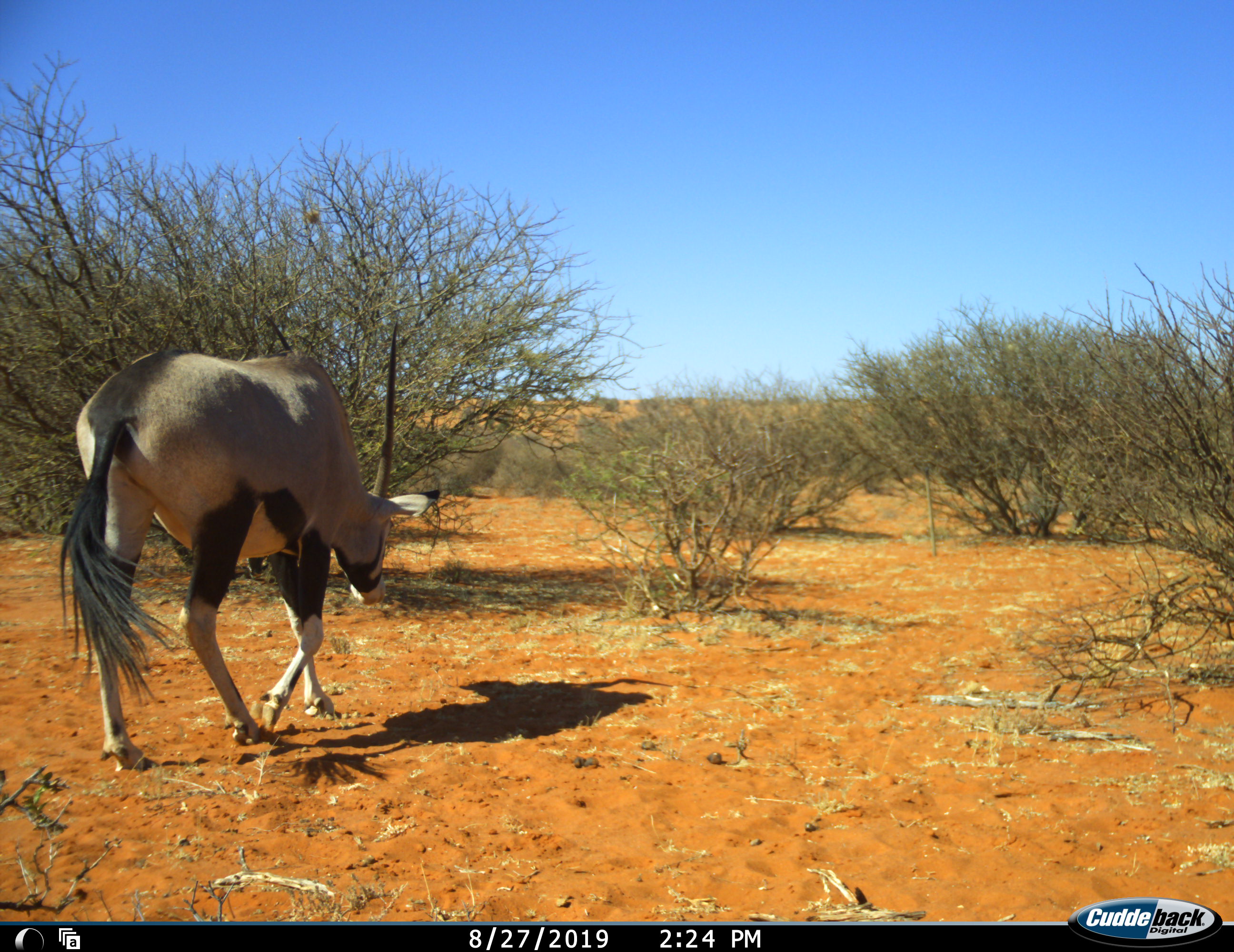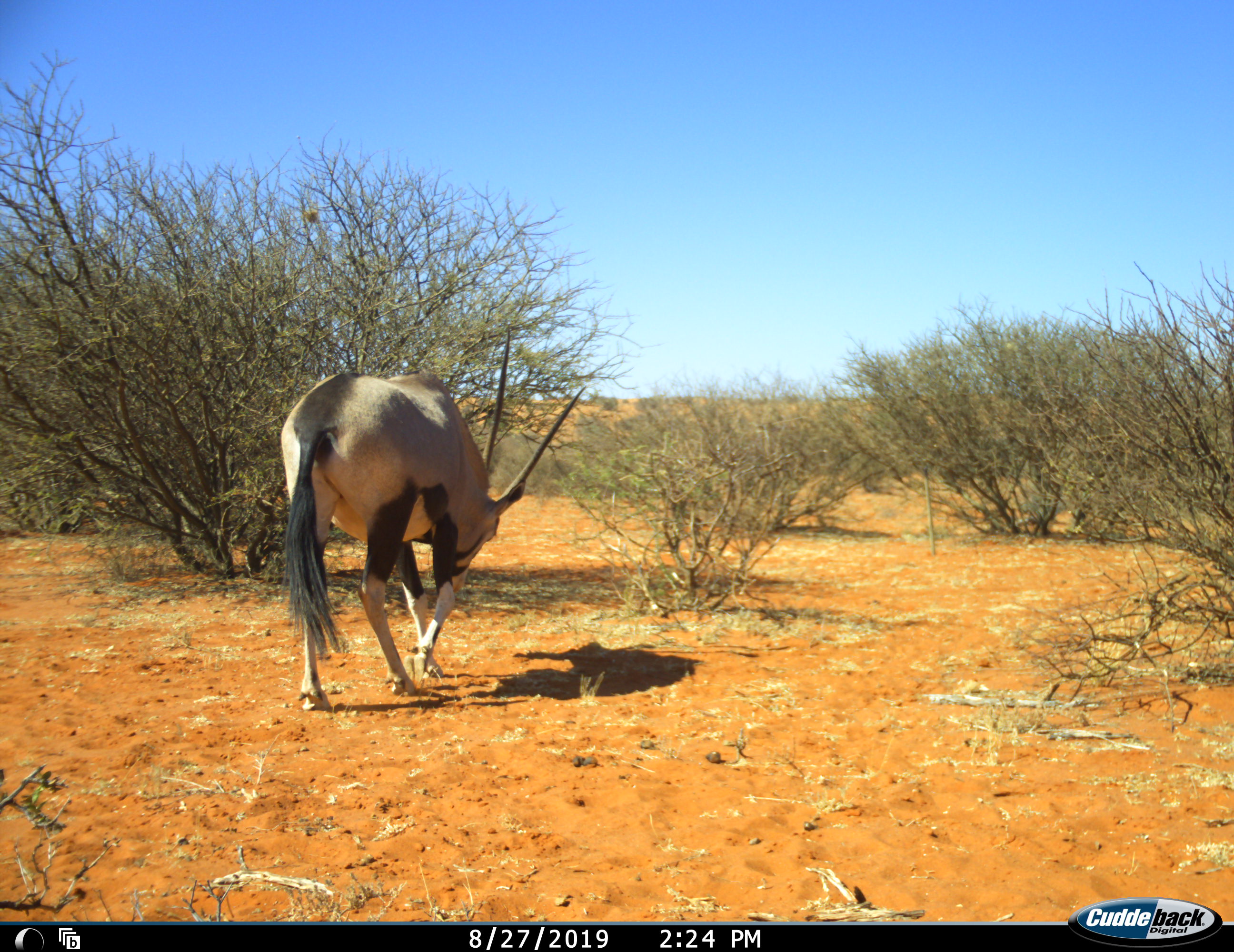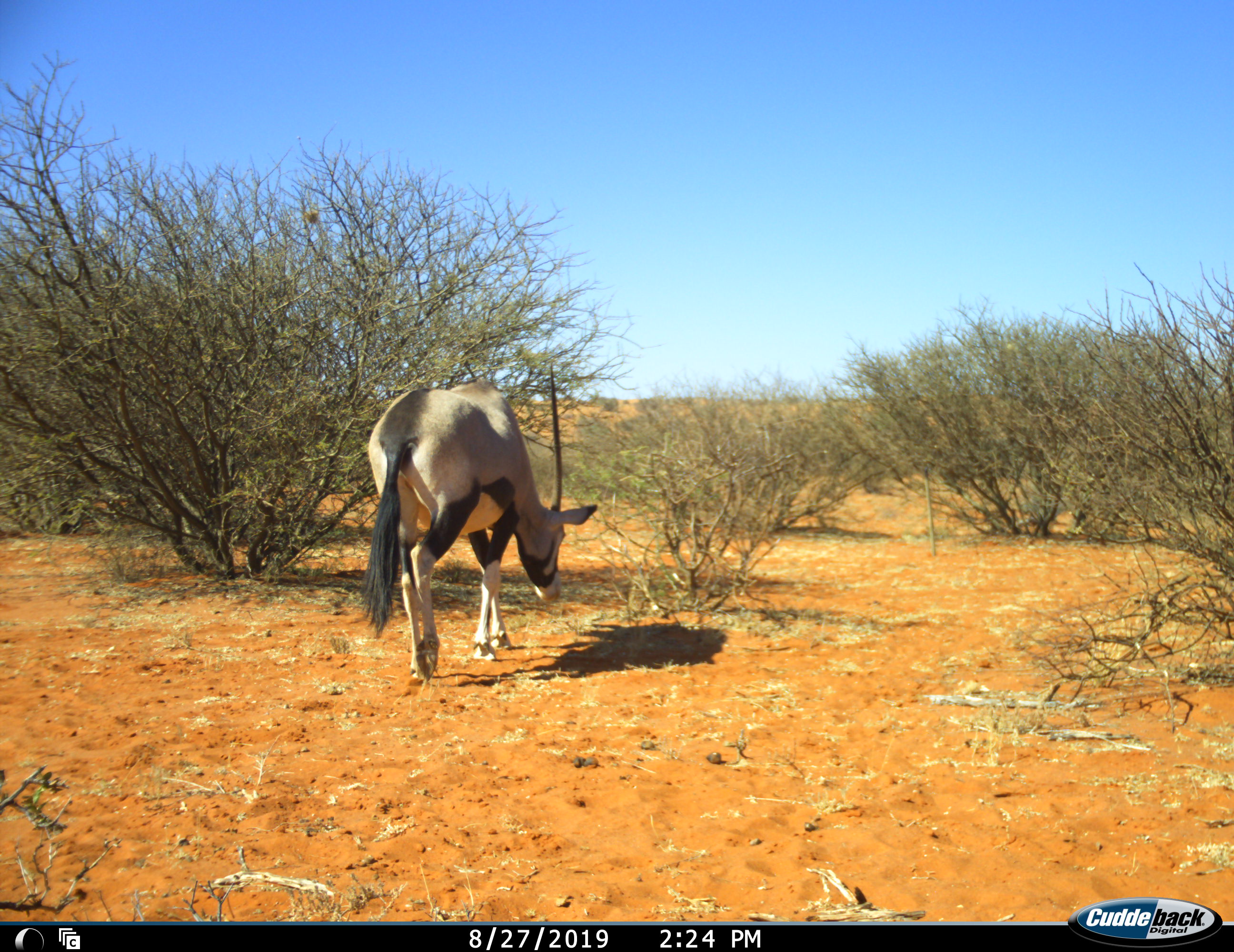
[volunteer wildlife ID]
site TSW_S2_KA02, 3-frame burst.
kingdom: Animalia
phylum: Chordata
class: Mammalia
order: Artiodactyla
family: Bovidae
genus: Oryx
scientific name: Oryx gazella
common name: gemsbok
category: oryx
Oryx (gemsbok) (Oryx gazella), count 1. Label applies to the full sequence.